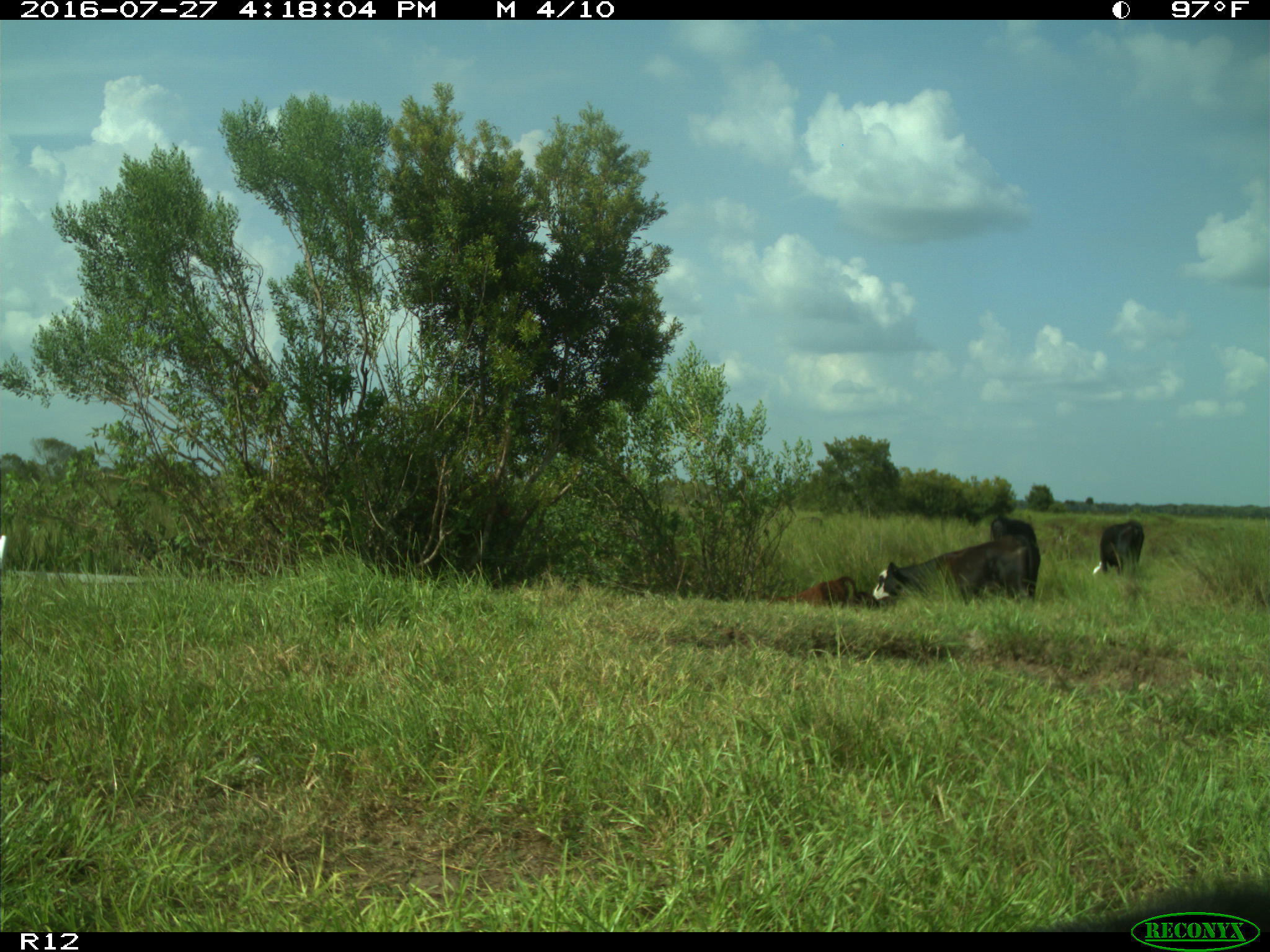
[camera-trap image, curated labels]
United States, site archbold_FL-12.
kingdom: Animalia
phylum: Chordata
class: Mammalia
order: Artiodactyla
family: Bovidae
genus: Bos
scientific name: Bos taurus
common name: domestic cow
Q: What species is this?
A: Bos taurus (domestic cow).